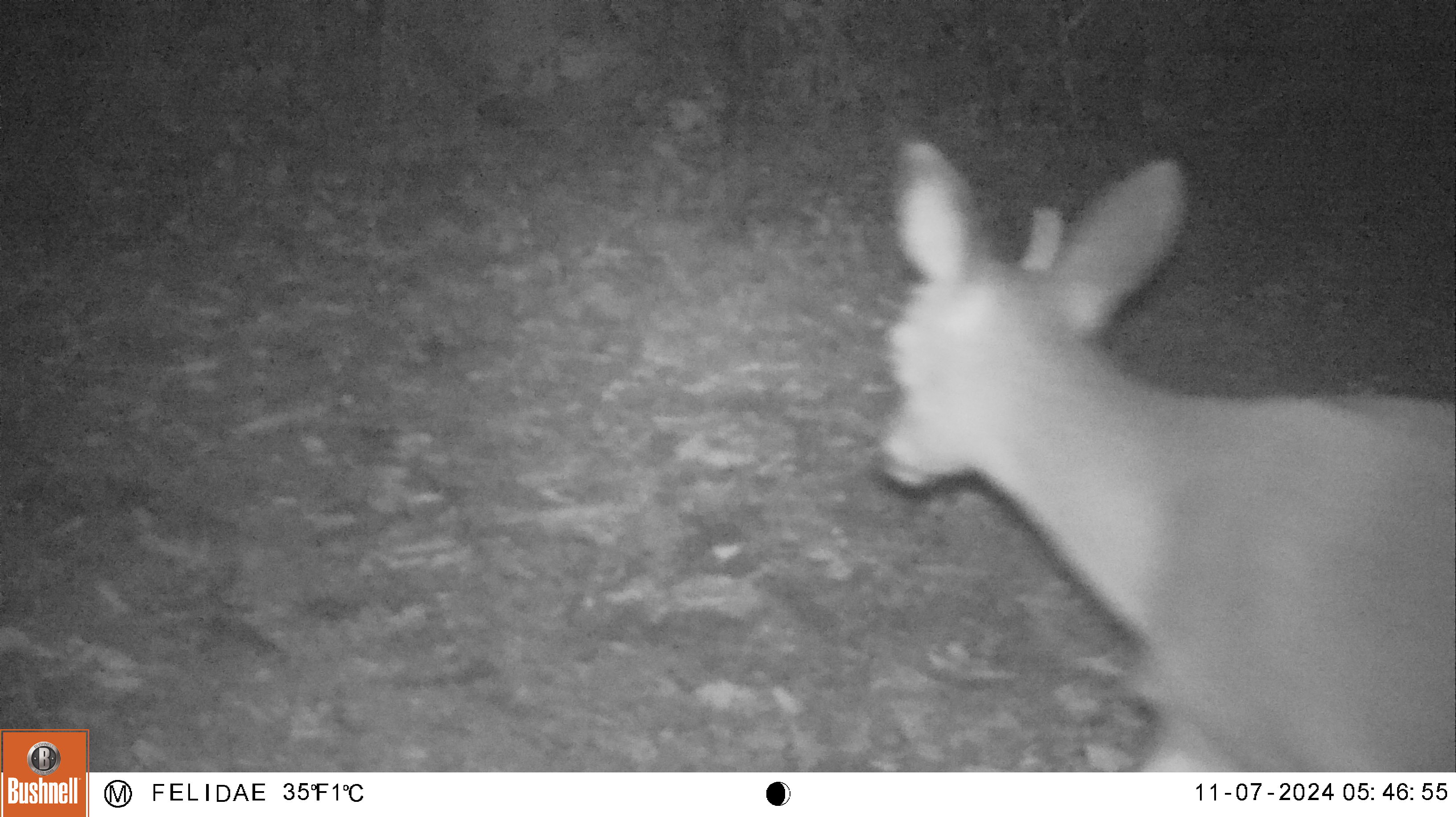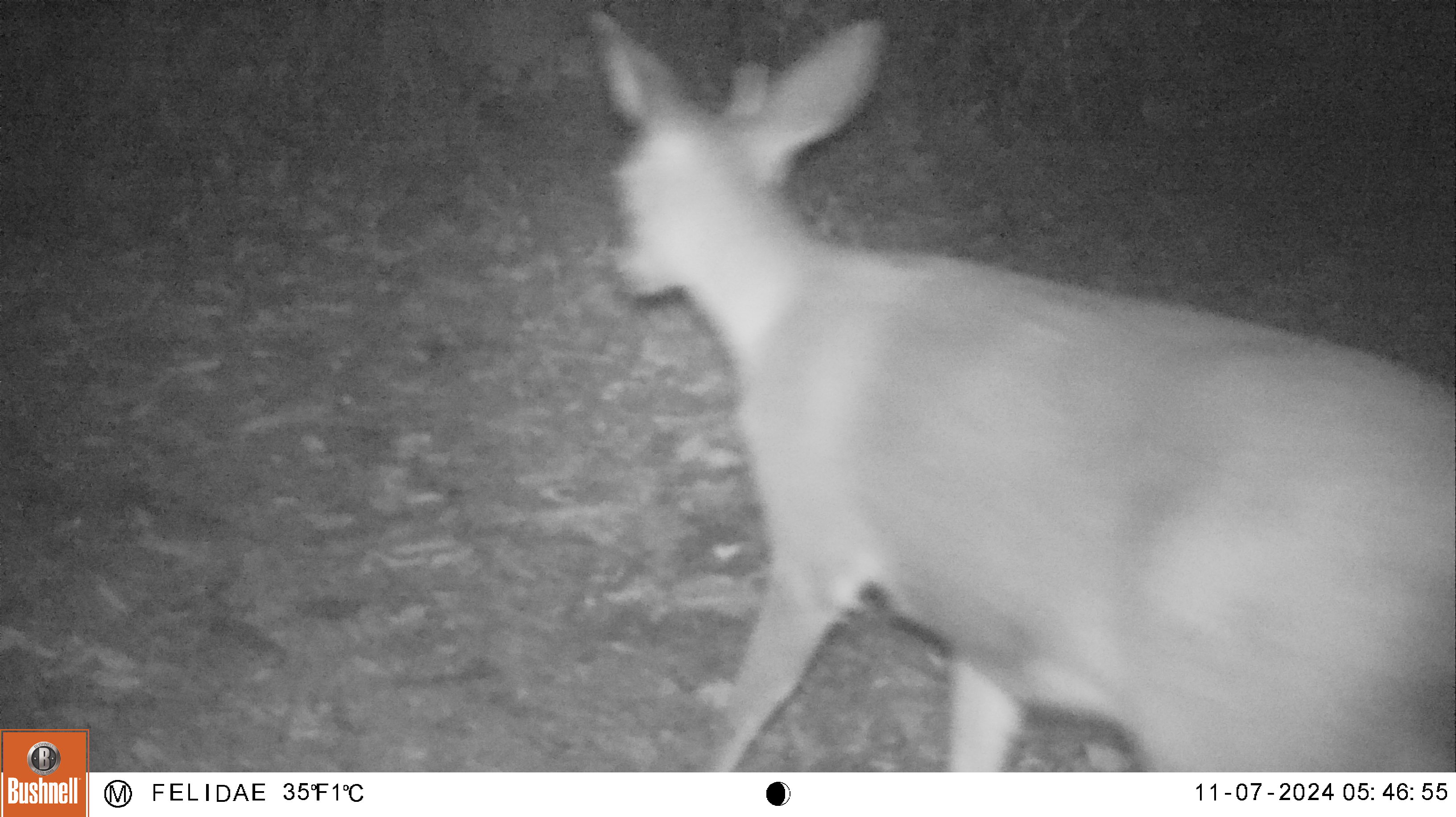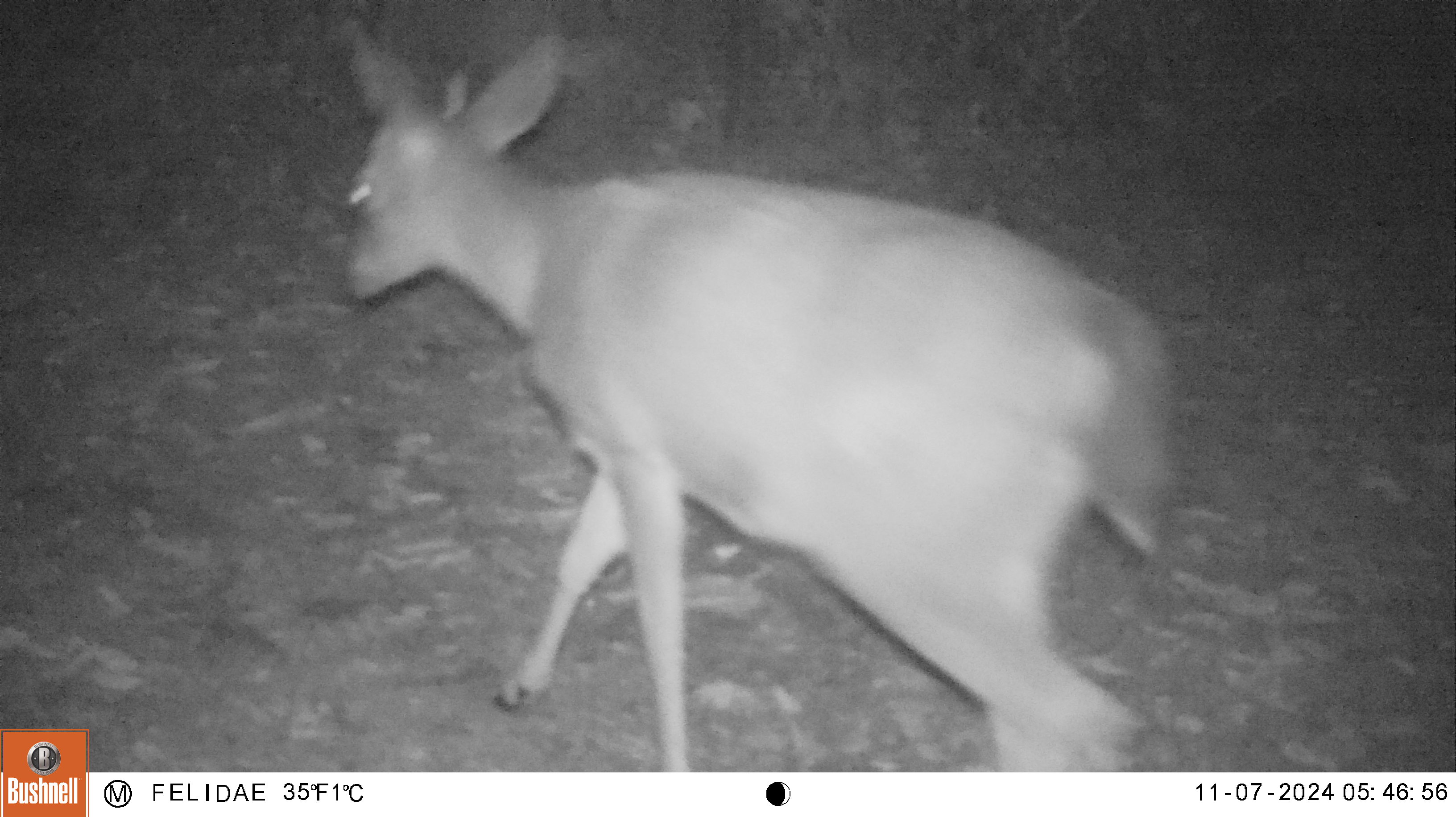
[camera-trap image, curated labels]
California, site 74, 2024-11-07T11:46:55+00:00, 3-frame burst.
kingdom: Animalia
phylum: Chordata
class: Mammalia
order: Artiodactyla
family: Cervidae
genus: Odocoileus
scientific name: Odocoileus hemionus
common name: mule deer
Mule deer (Odocoileus hemionus).